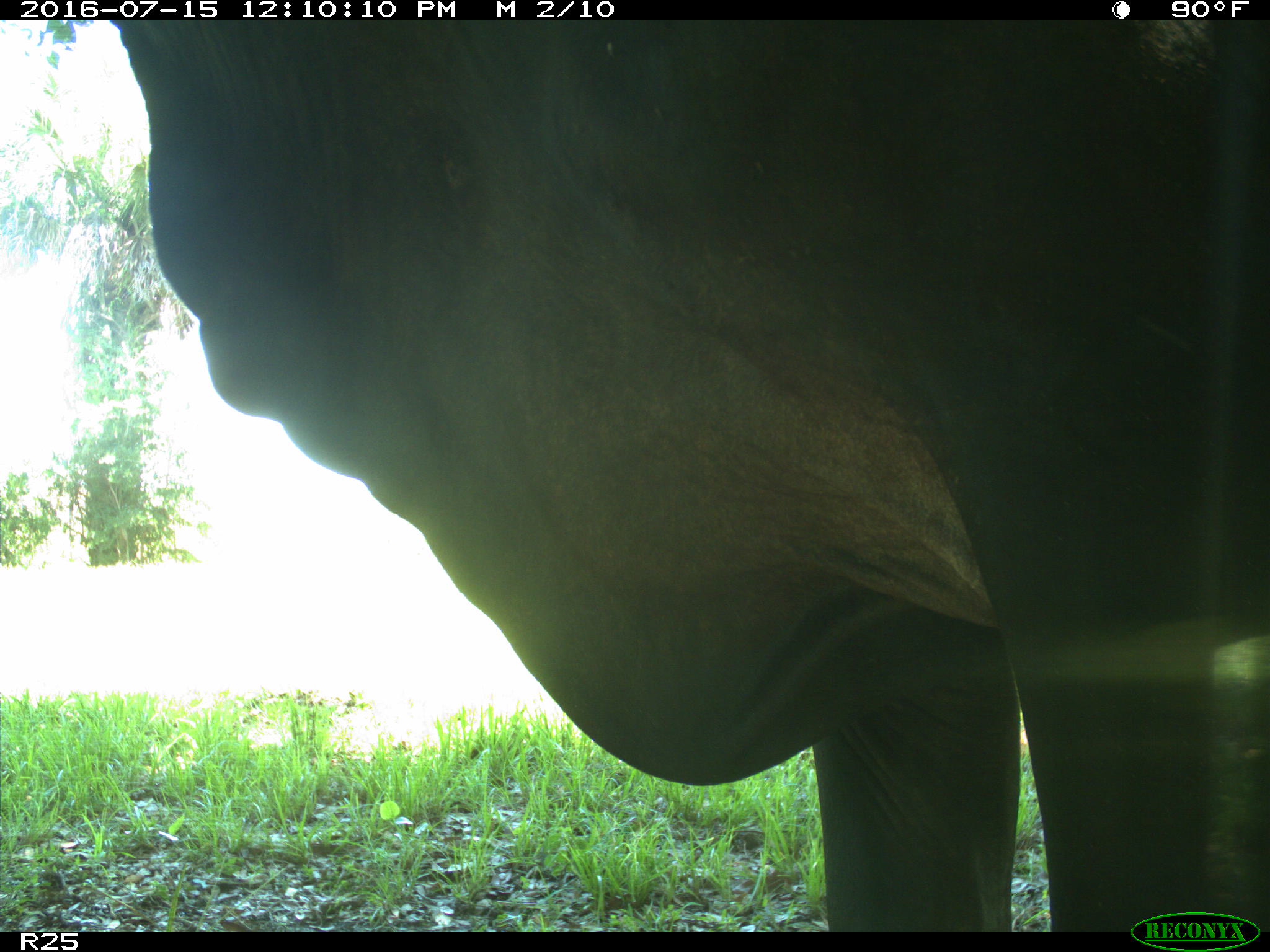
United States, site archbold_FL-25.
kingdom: Animalia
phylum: Chordata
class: Mammalia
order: Artiodactyla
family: Bovidae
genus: Bos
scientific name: Bos taurus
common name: domestic cow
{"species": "Bos taurus (domestic cow)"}